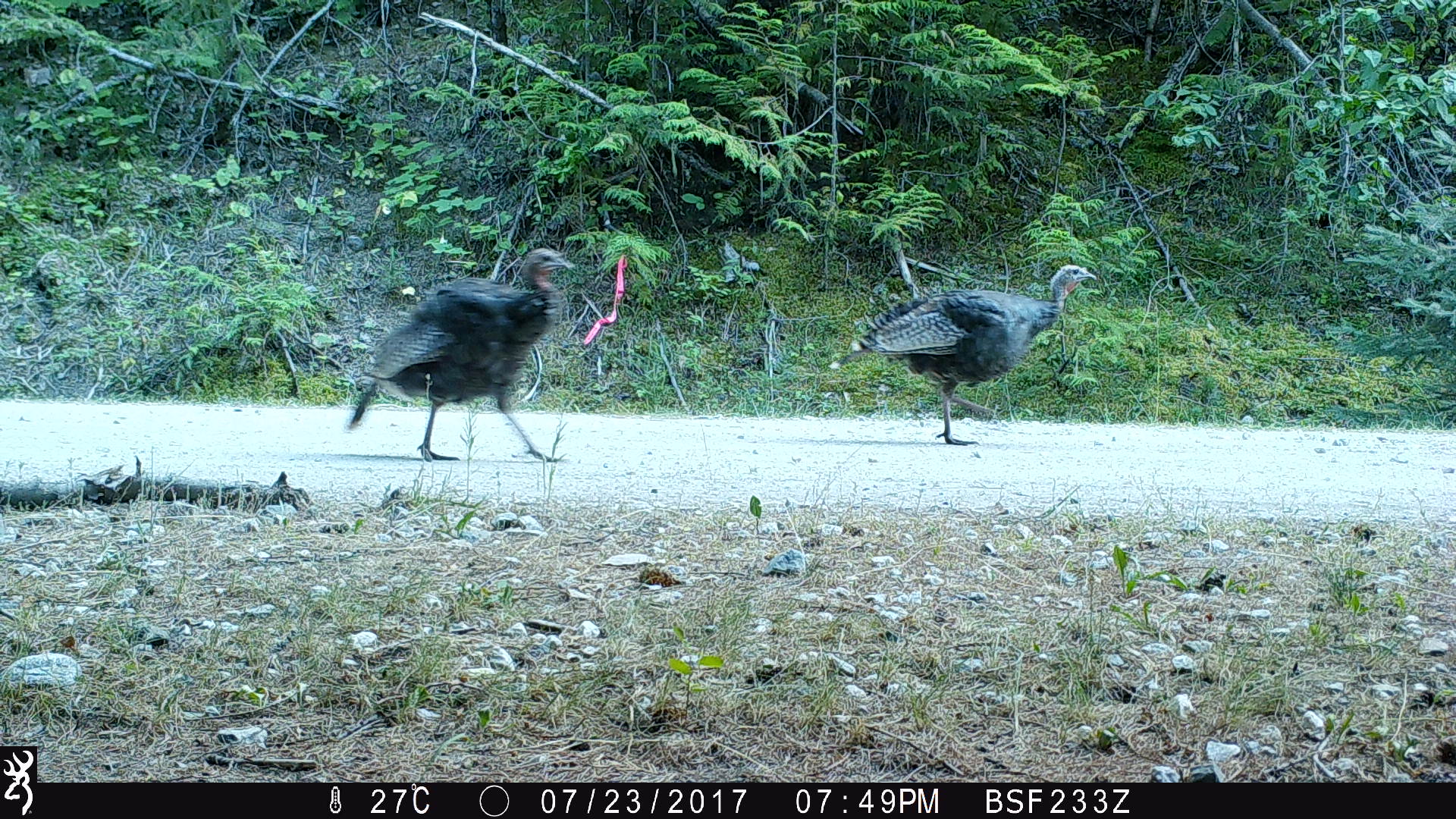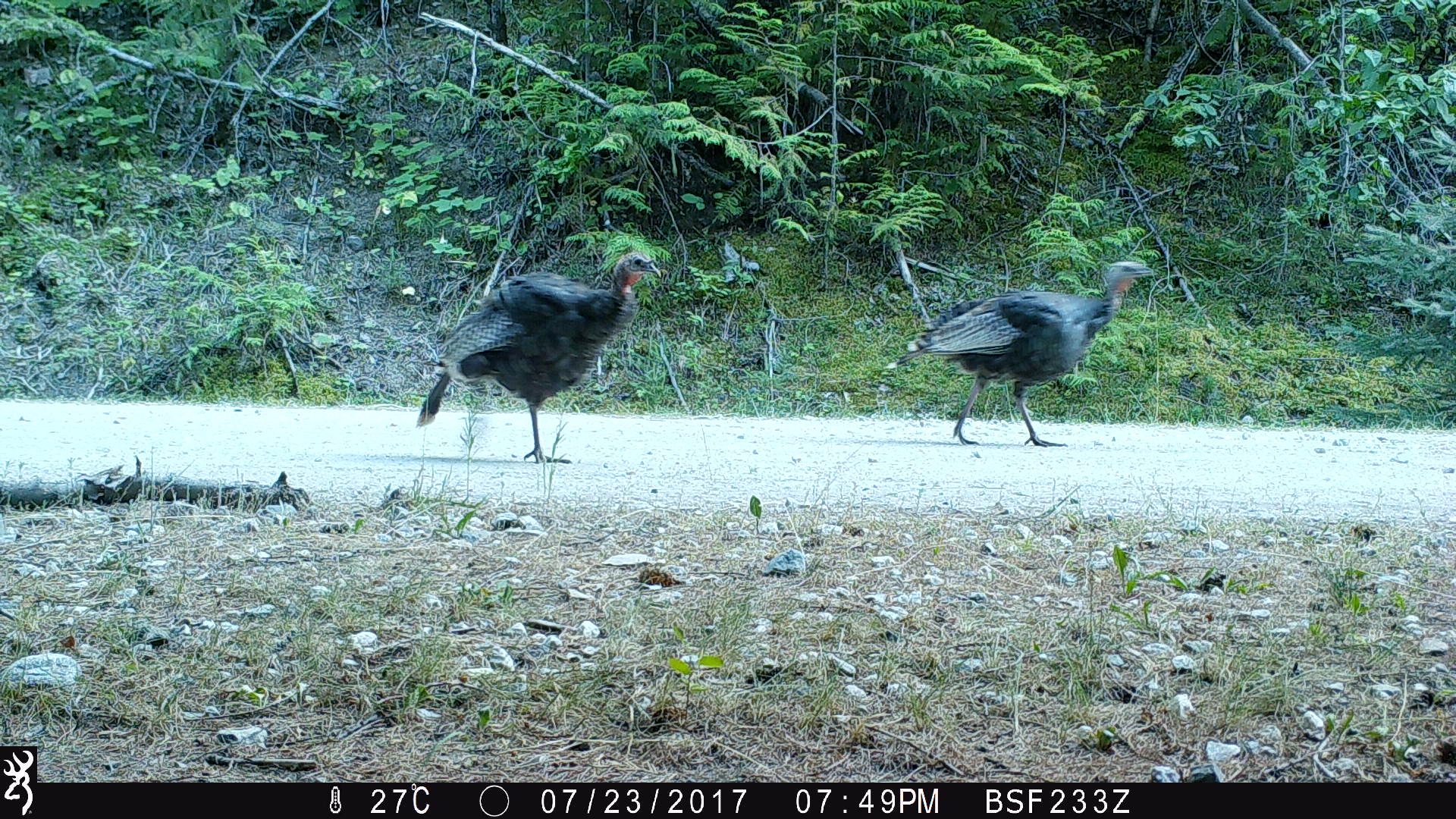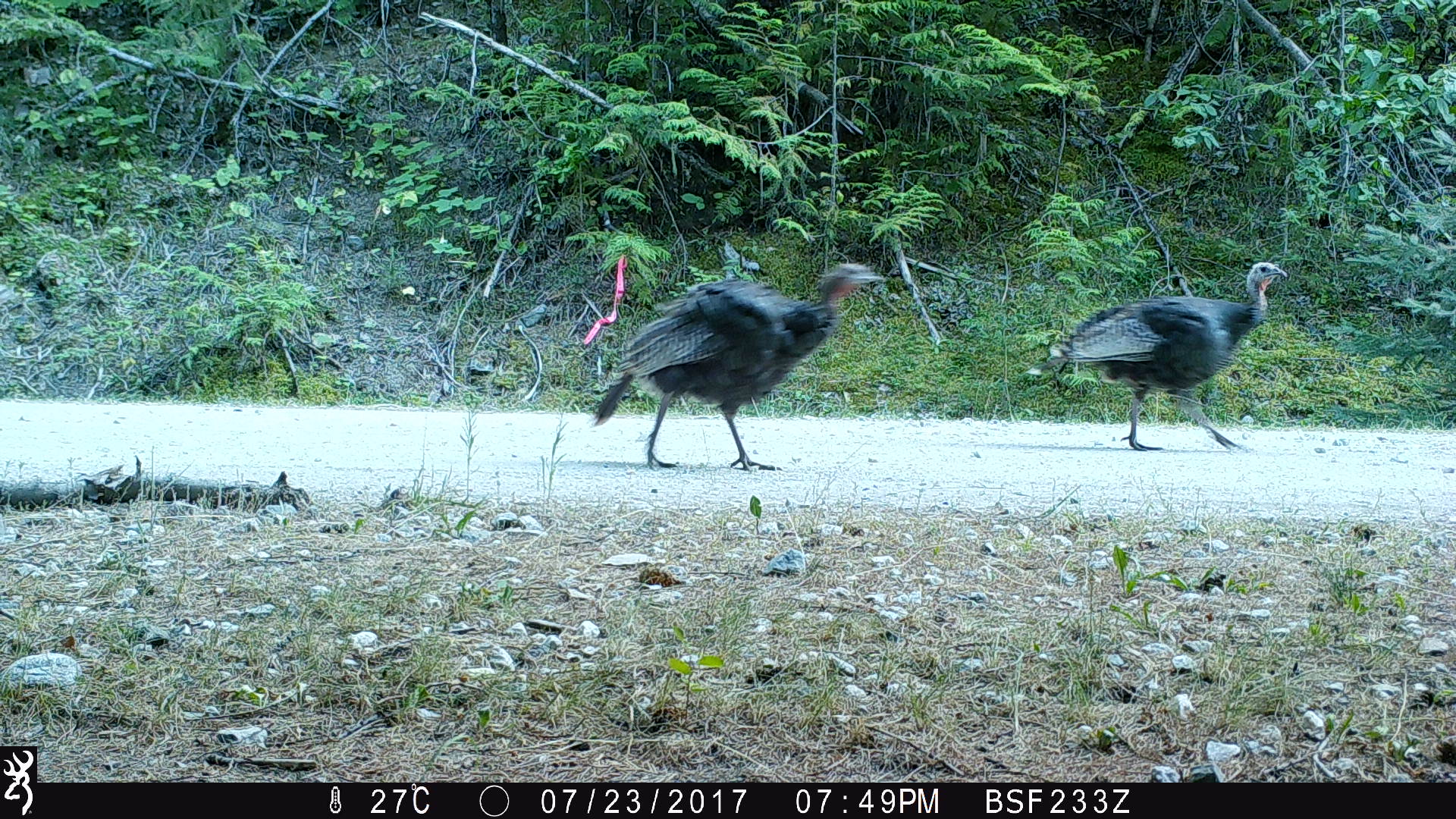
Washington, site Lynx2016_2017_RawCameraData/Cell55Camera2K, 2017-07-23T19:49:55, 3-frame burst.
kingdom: Animalia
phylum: Chordata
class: Aves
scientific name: Aves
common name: birds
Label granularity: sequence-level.